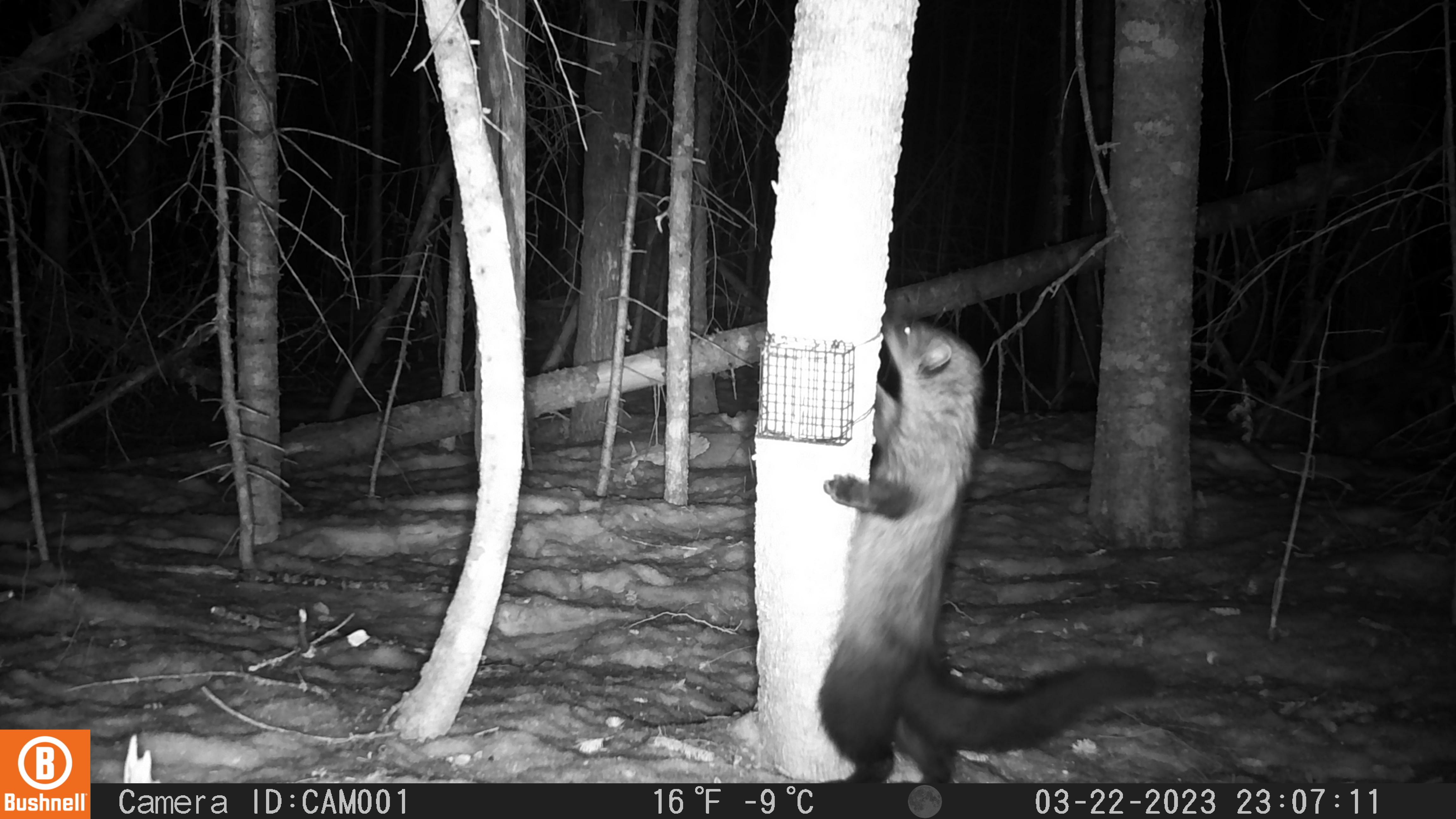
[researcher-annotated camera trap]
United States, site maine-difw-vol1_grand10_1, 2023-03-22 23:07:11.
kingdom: Animalia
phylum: Chordata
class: Mammalia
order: Carnivora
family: Mustelidae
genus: Pekania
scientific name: Pekania pennanti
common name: fisher